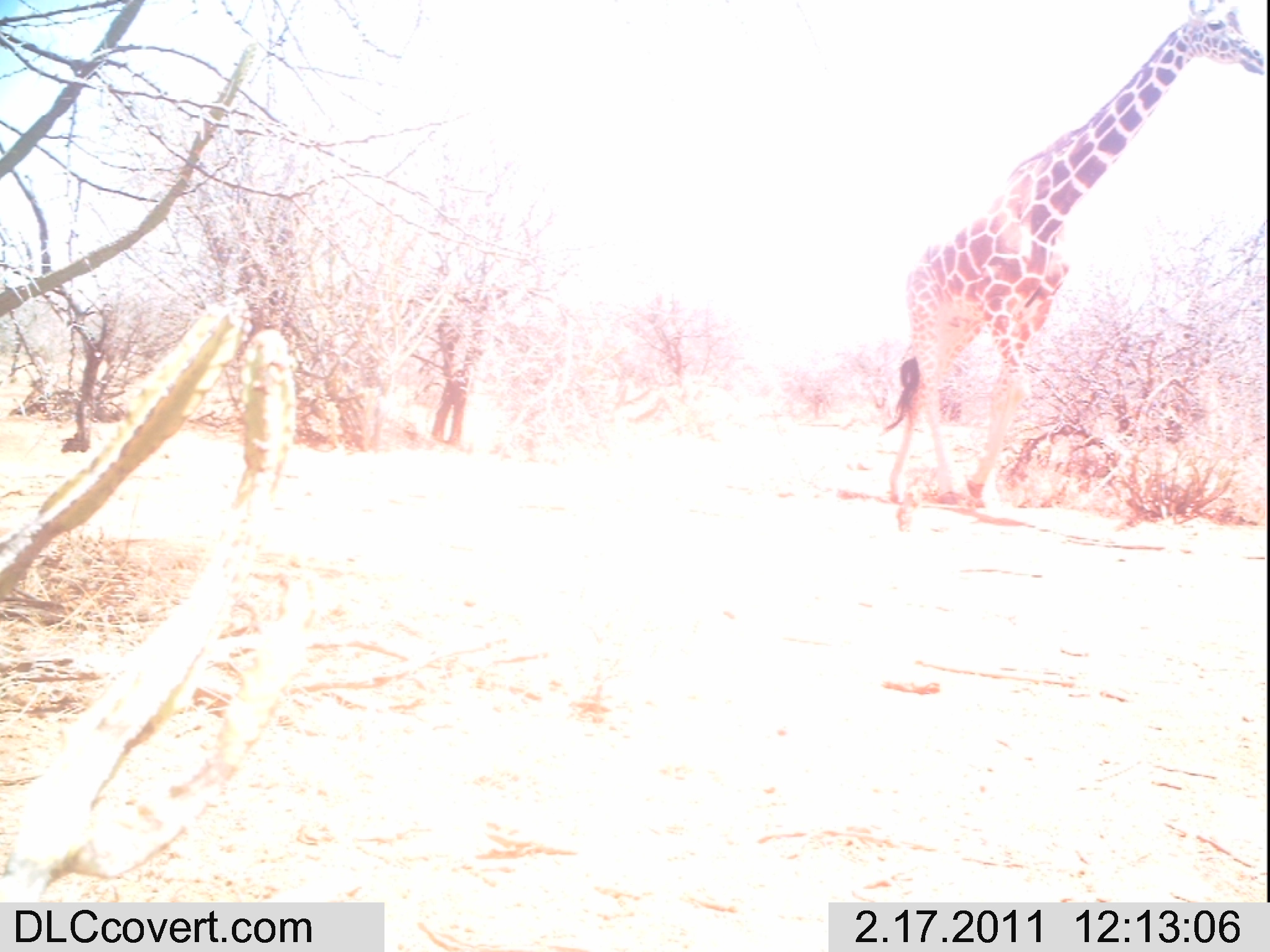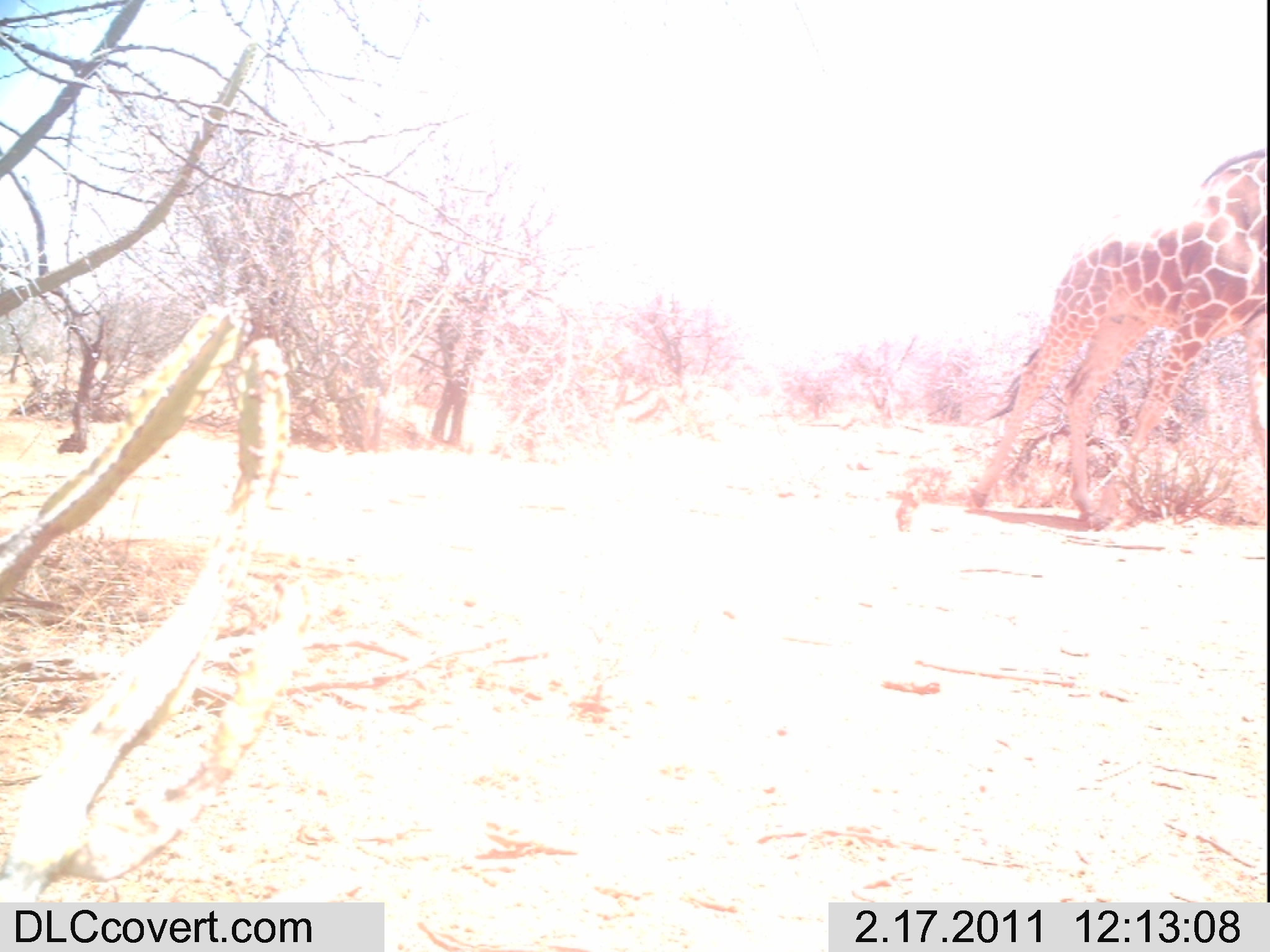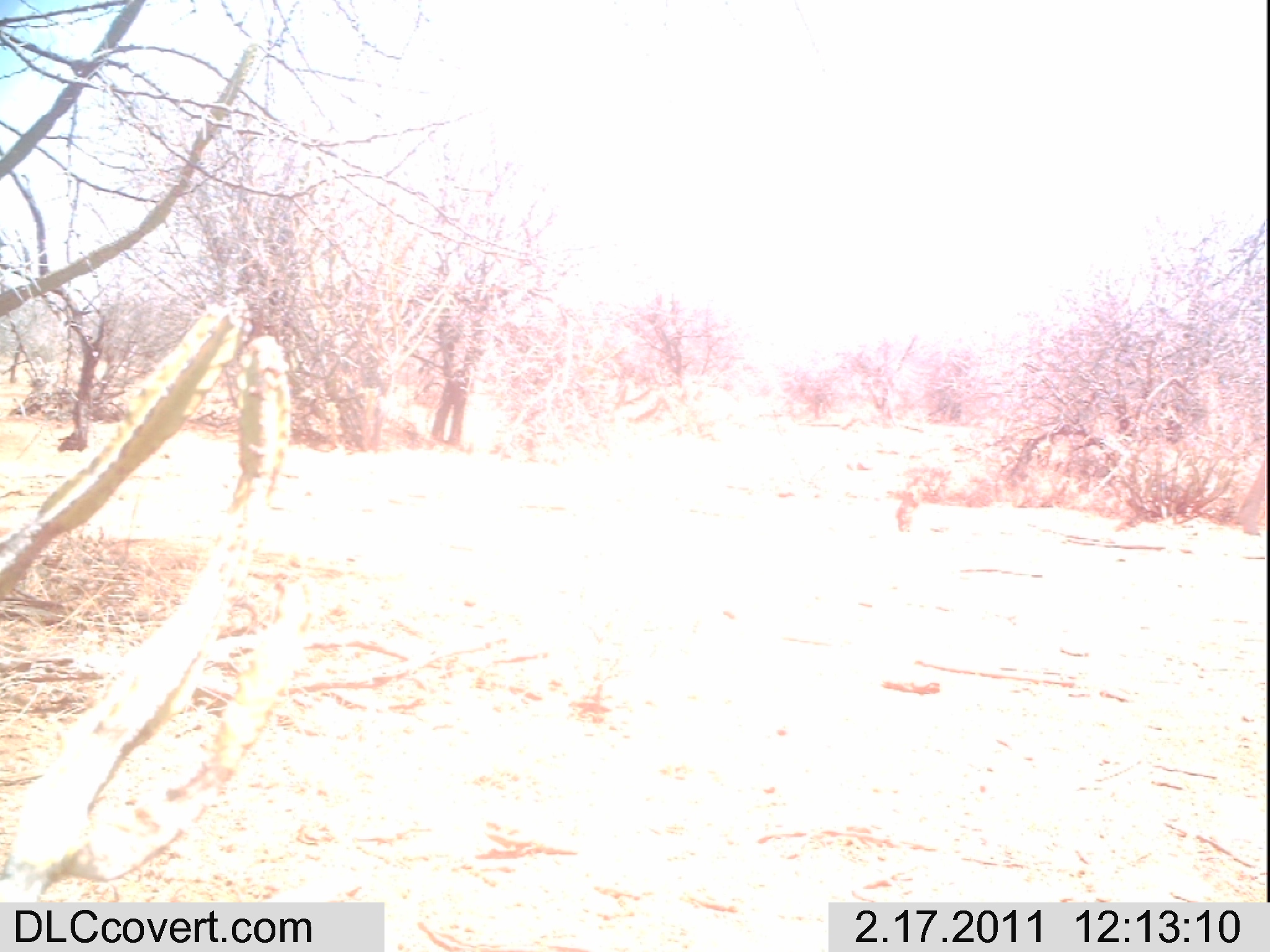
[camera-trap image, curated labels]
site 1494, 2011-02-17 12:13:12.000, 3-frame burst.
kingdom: Animalia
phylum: Chordata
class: Mammalia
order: Artiodactyla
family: Bovidae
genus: Madoqua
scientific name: Madoqua guentheri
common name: günther's dik-dik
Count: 1.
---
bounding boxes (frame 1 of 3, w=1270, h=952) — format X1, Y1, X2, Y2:
madoqua guentheri: 872, 1, 1264, 509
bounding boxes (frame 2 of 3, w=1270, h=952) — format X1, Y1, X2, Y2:
madoqua guentheri: 967, 146, 1264, 531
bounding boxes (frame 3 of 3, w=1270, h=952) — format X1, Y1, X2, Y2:
madoqua guentheri: 1233, 458, 1265, 535